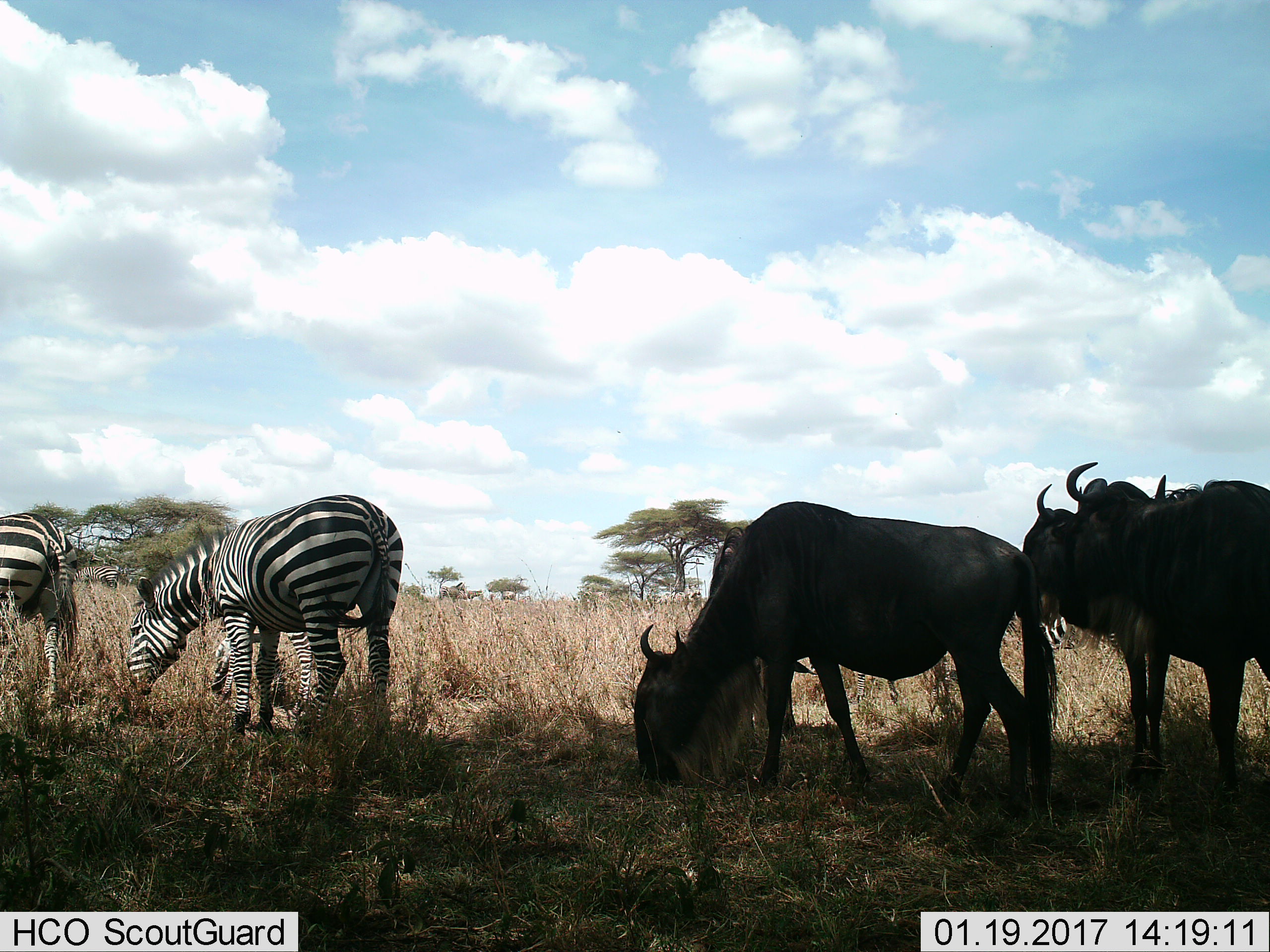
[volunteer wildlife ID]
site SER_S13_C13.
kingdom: Animalia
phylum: Chordata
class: Mammalia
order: Artiodactyla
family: Bovidae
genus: Connochaetes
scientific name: Connochaetes taurinus taurinus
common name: blue wildebeest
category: wildebeestblue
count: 3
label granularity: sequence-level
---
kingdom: Animalia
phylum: Chordata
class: Mammalia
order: Perissodactyla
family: Equidae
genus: Equus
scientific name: Equus quagga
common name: plains zebra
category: zebraplains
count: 5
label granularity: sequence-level